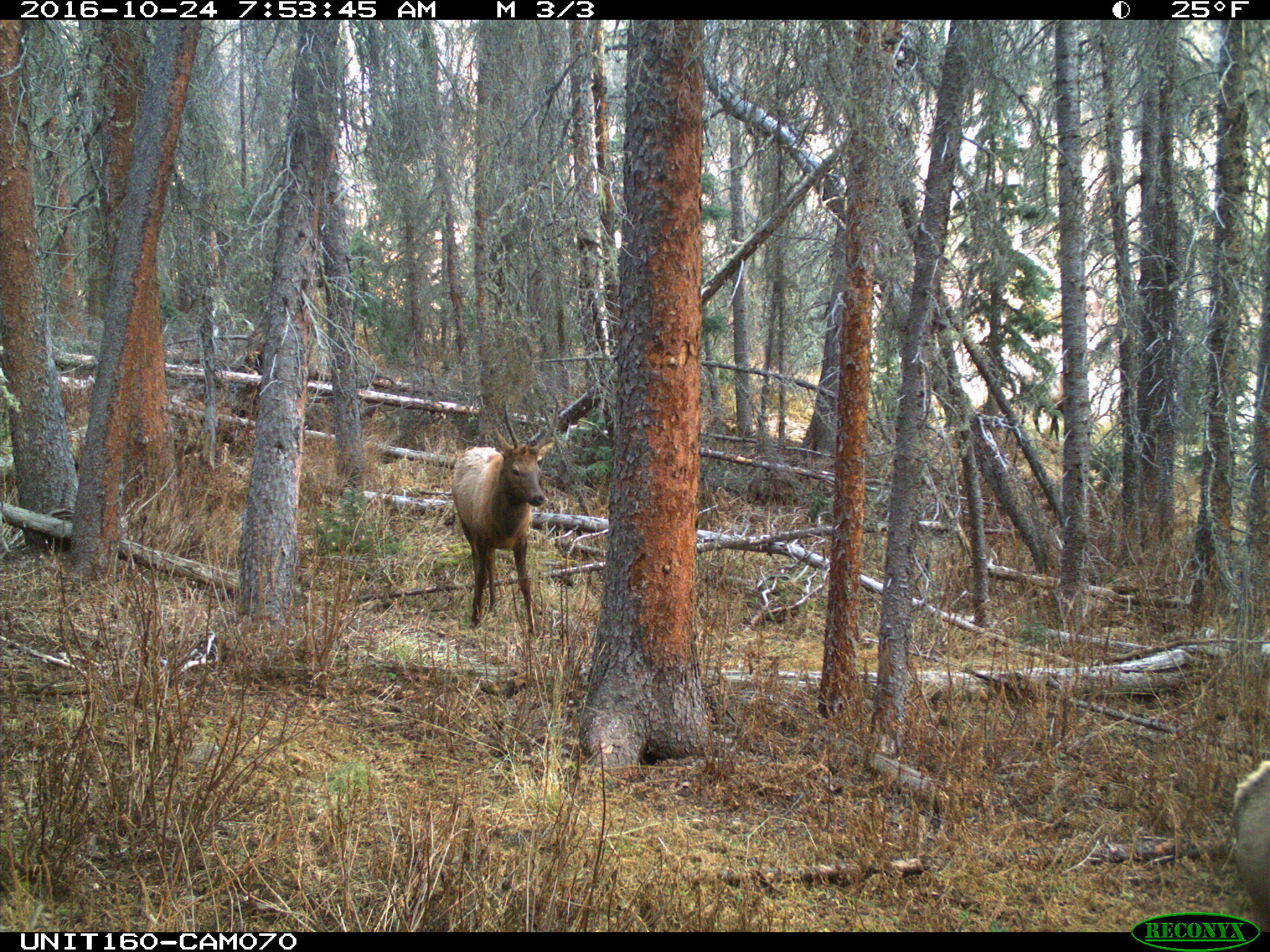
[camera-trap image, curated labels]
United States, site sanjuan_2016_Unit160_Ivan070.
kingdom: Animalia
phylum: Chordata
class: Mammalia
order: Artiodactyla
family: Cervidae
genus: Cervus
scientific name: Cervus elaphus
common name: red deer